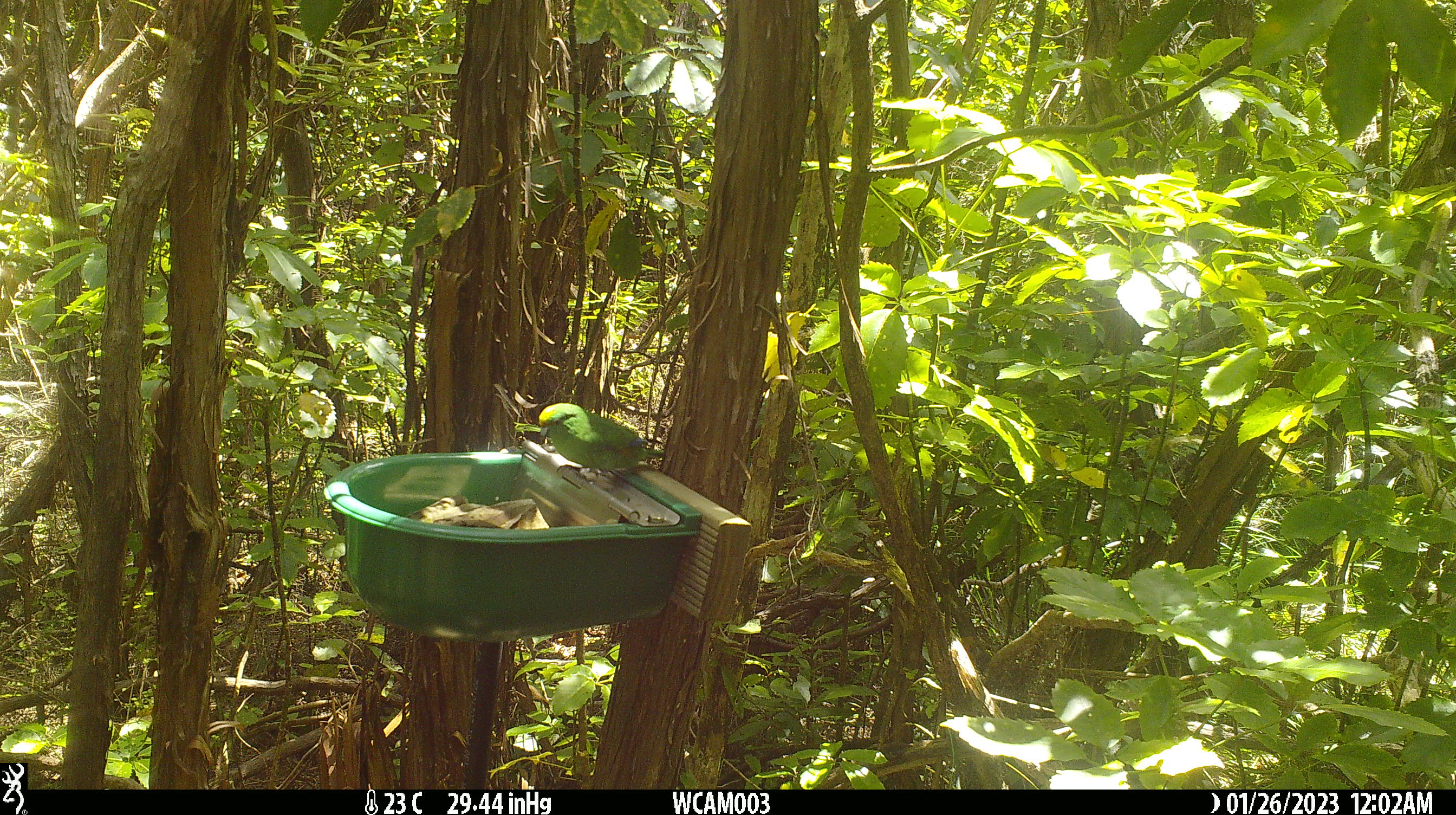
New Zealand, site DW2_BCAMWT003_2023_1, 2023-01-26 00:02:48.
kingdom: Animalia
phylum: Chordata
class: Aves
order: Psittaciformes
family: Psittaculidae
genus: Cyanoramphus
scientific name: Cyanoramphus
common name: parakeet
Parakeet (Cyanoramphus).